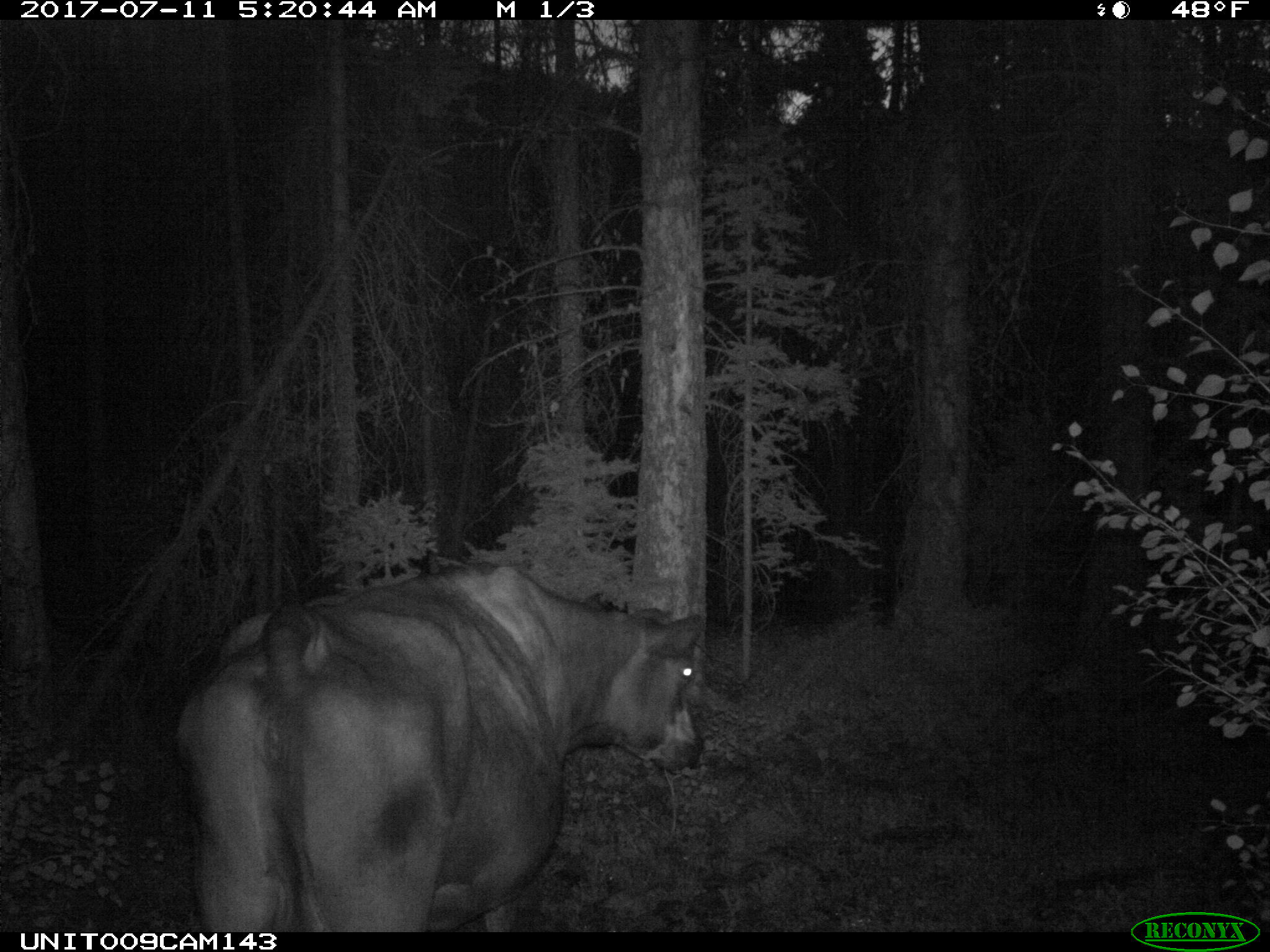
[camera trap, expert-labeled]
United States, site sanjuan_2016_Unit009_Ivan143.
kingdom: Animalia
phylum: Chordata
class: Mammalia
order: Artiodactyla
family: Bovidae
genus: Bos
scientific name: Bos taurus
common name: domestic cow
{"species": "Bos taurus (domestic cow)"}